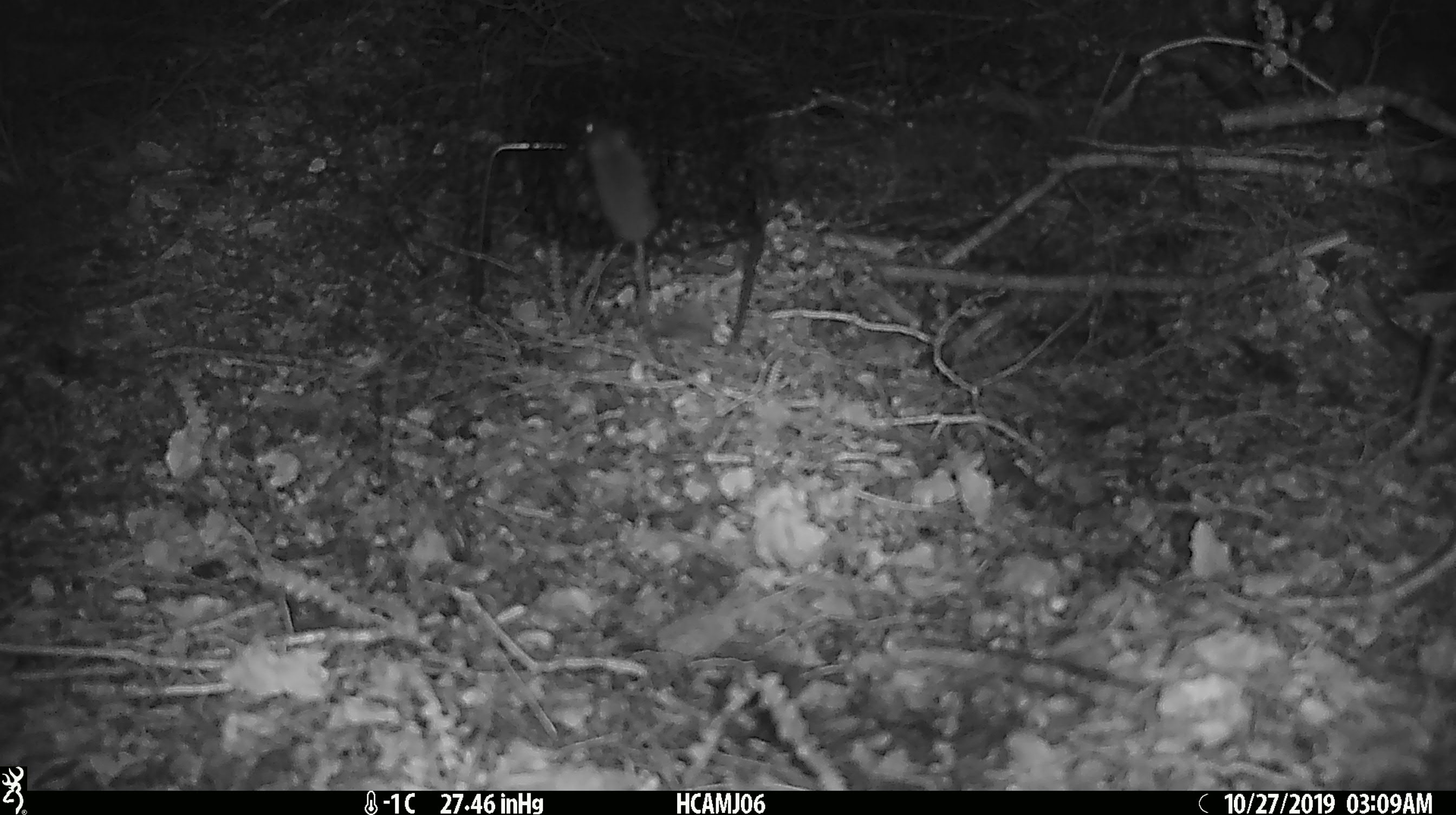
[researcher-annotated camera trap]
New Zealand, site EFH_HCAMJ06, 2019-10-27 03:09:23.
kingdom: Animalia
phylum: Chordata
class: Mammalia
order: Rodentia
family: Muridae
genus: Mus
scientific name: Mus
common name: mouse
Mouse (Mus).